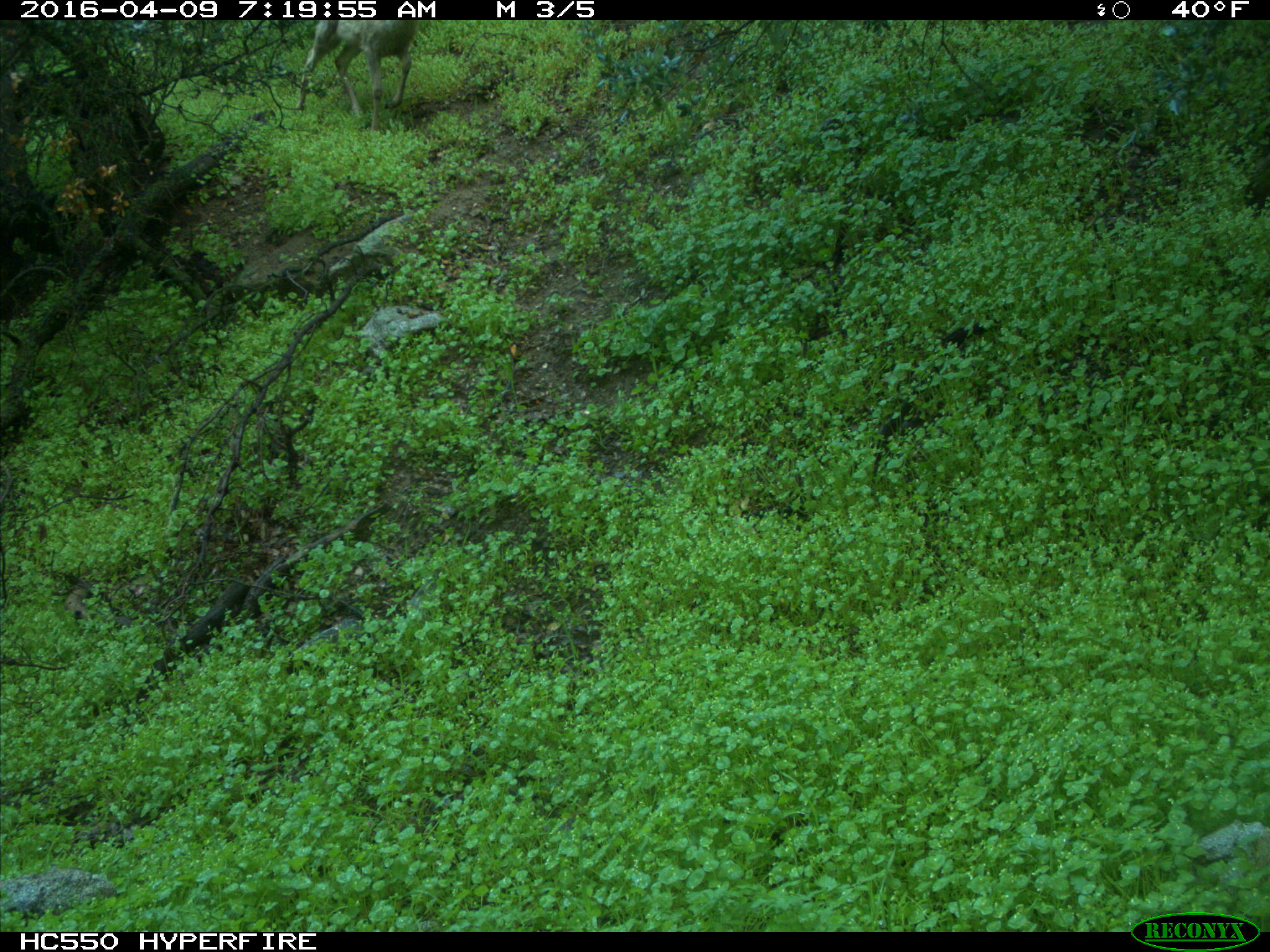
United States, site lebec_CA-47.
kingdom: Animalia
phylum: Chordata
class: Mammalia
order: Artiodactyla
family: Cervidae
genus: Odocoileus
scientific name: Odocoileus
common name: deer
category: unidentified deer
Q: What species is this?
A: Unidentified deer (deer) (Odocoileus).